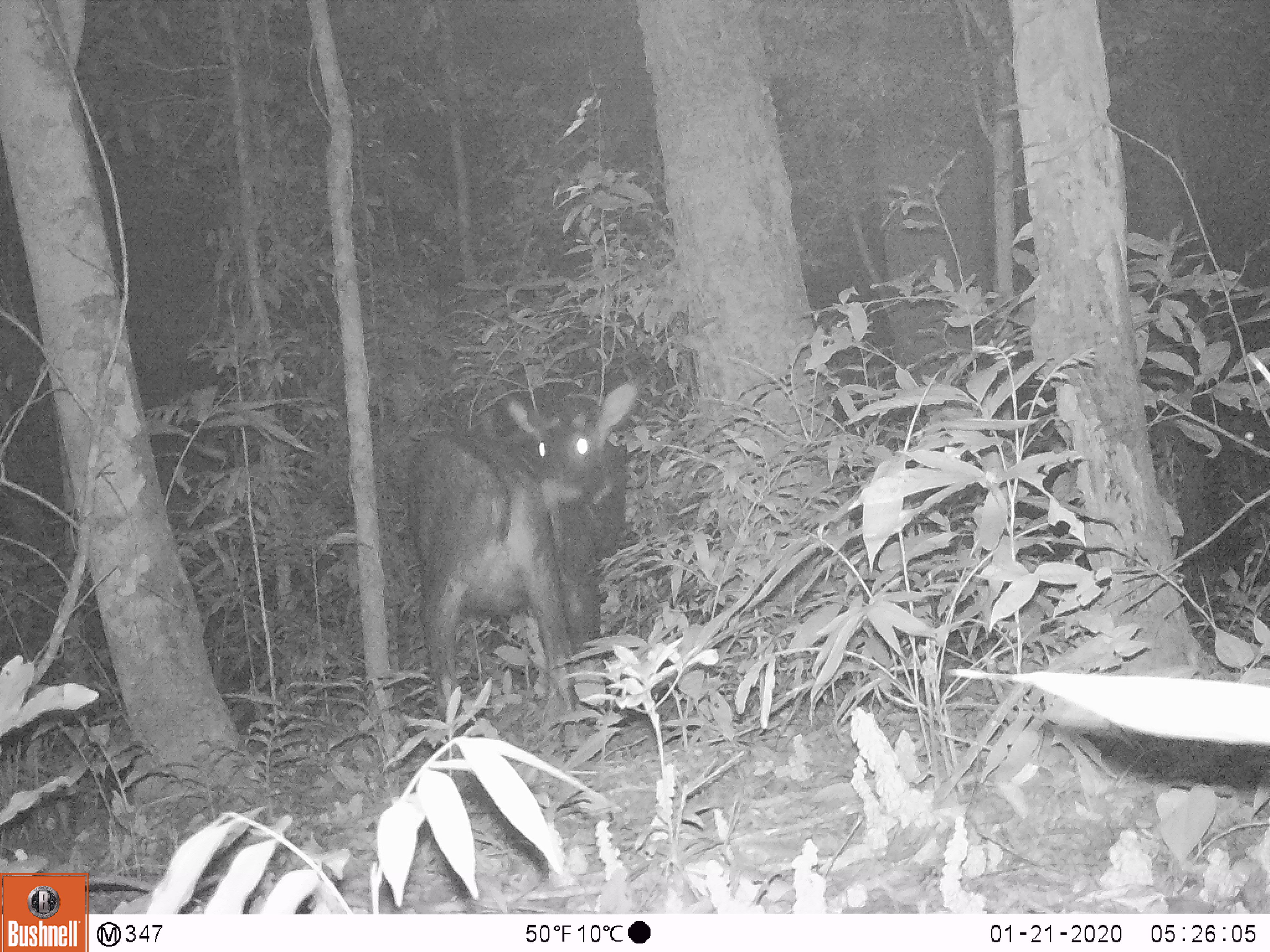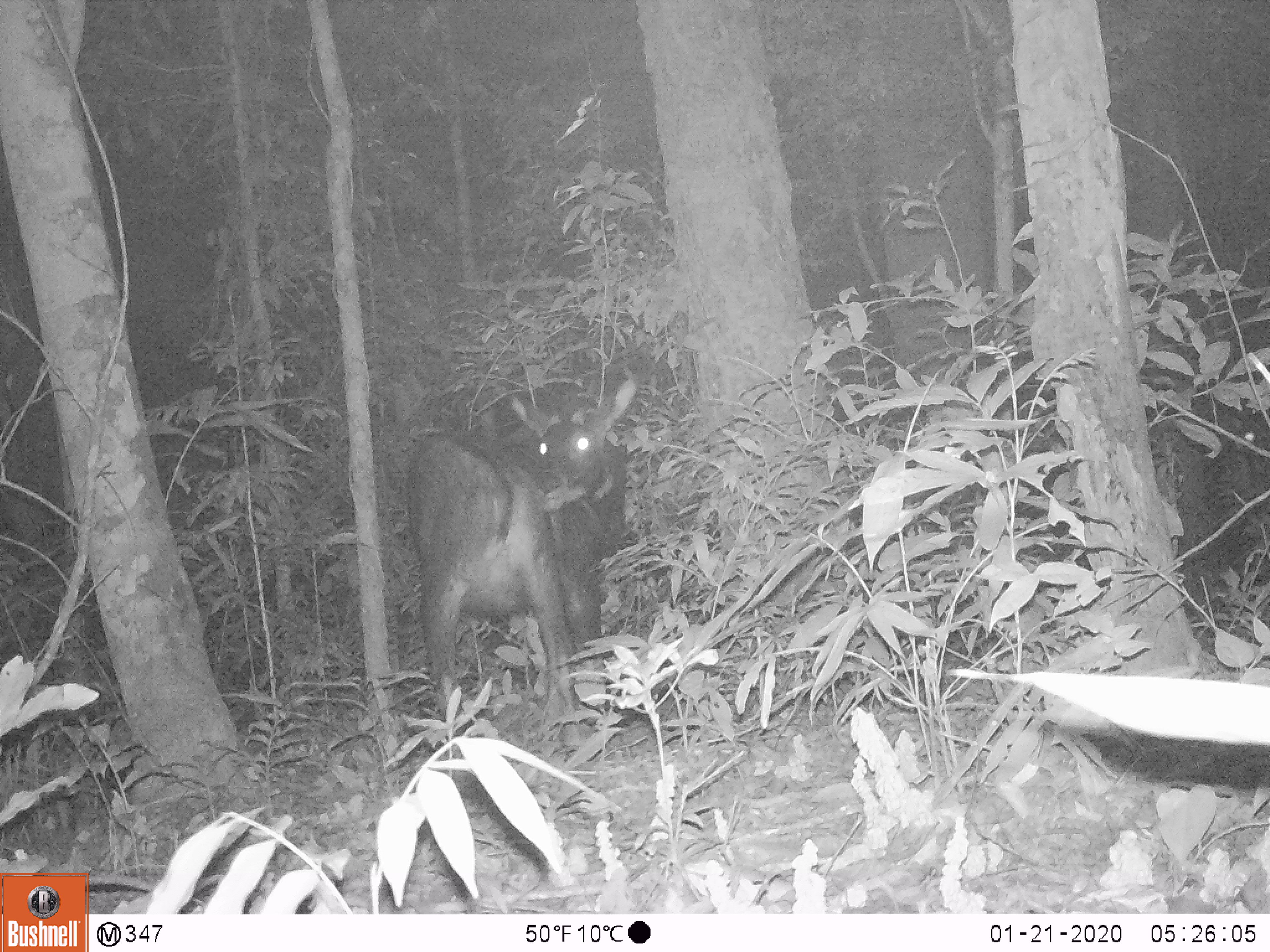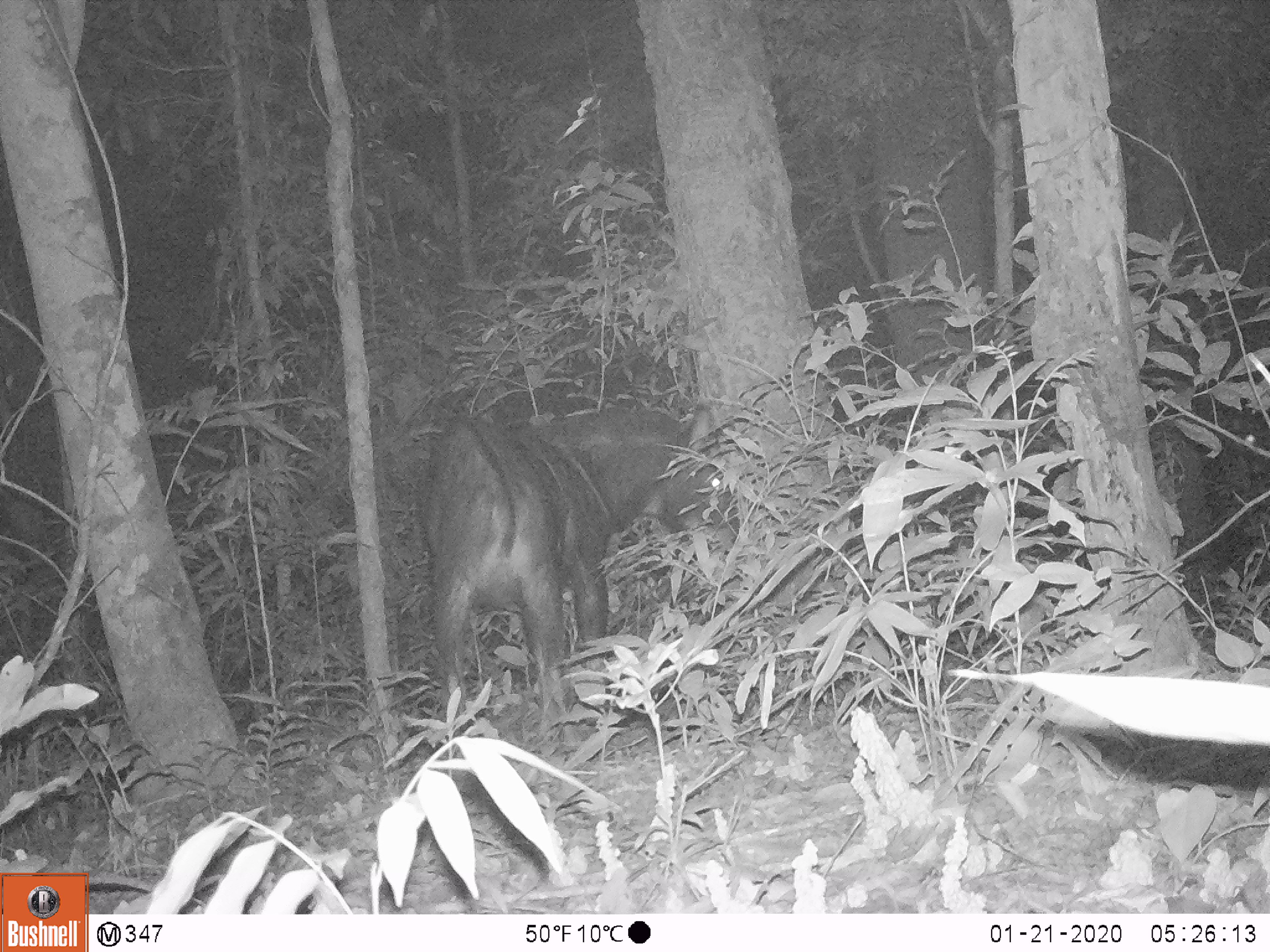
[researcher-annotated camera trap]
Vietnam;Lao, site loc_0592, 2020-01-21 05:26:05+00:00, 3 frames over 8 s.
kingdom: Animalia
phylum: Chordata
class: Mammalia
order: Artiodactyla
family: Bovidae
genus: Capricornis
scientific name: Capricornis sumatraensis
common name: chinese serow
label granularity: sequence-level